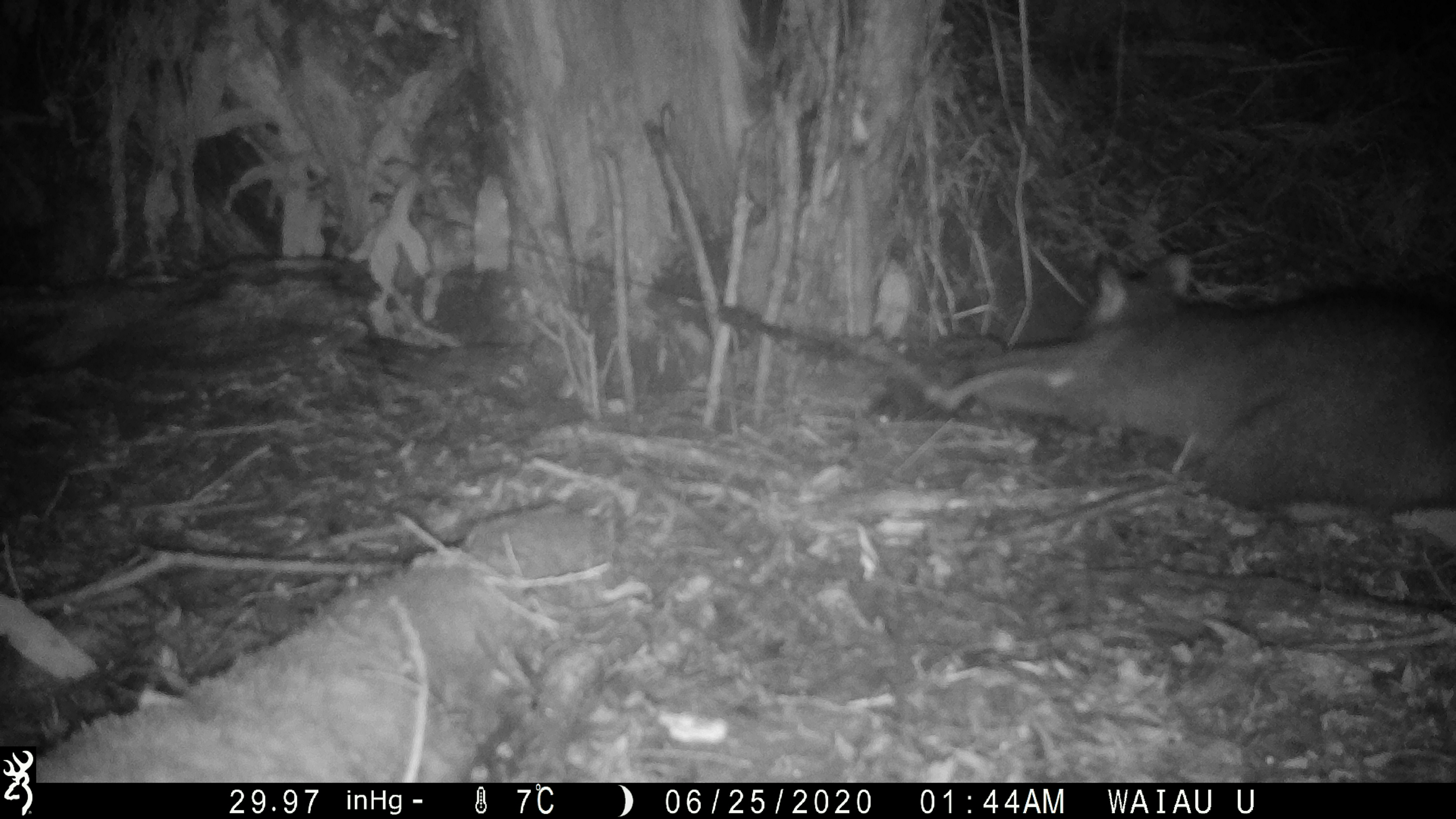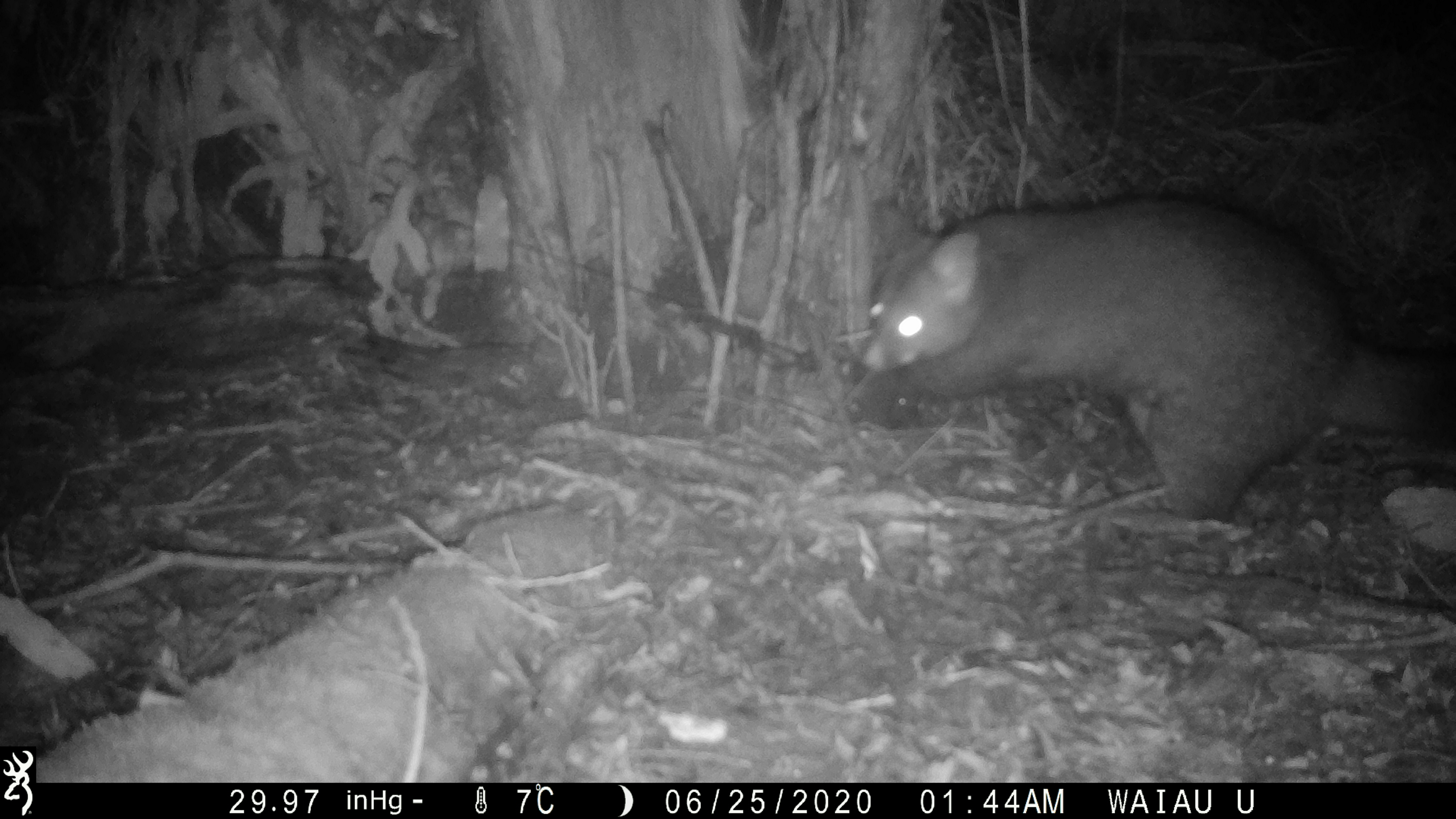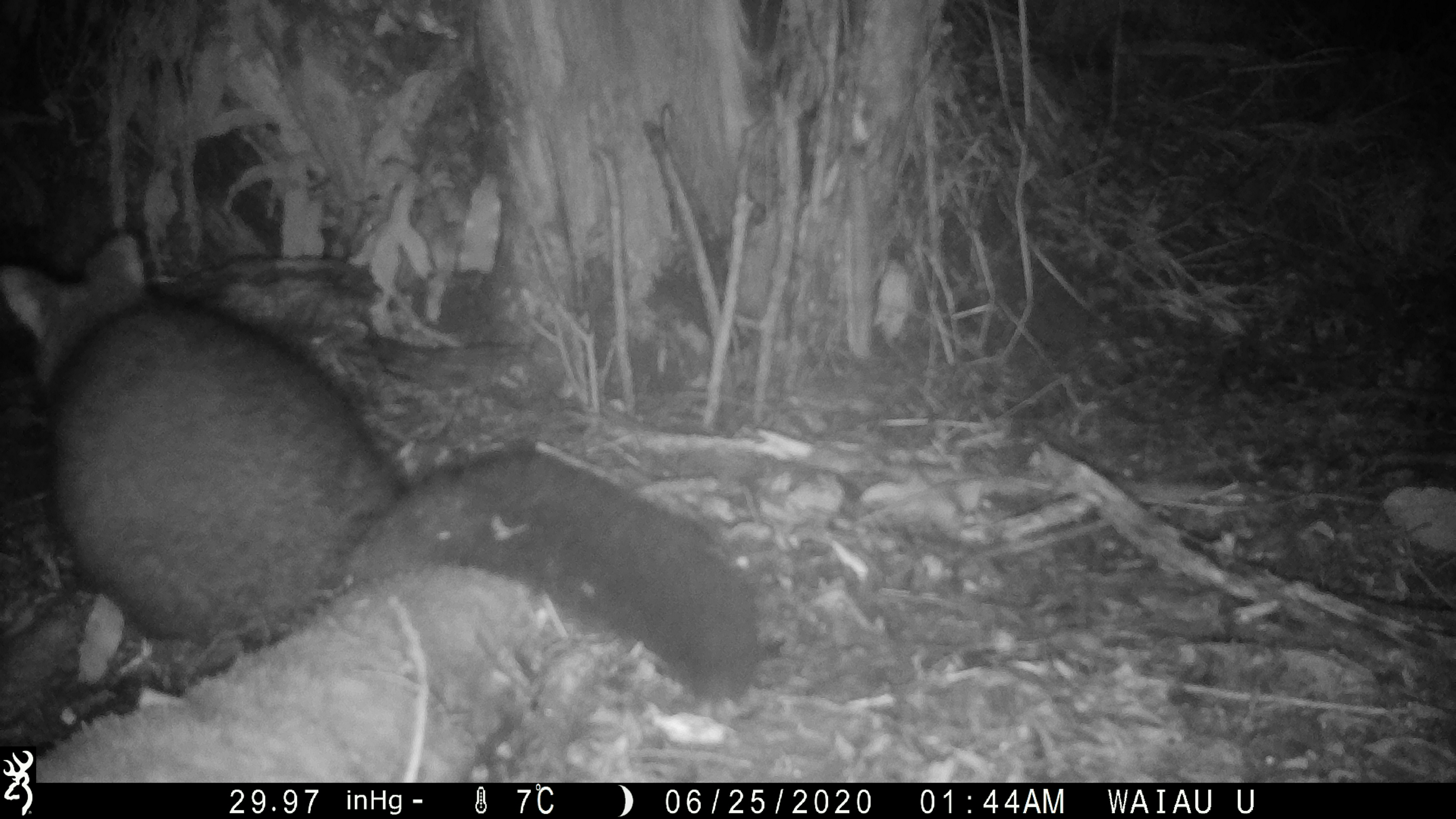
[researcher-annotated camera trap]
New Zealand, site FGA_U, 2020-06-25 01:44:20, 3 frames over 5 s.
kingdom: Animalia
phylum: Chordata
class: Mammalia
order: Diprotodontia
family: Phalangeridae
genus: Trichosurus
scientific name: Trichosurus vulpecula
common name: common brushtail possum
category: possum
Possum (common brushtail possum) (Trichosurus vulpecula).